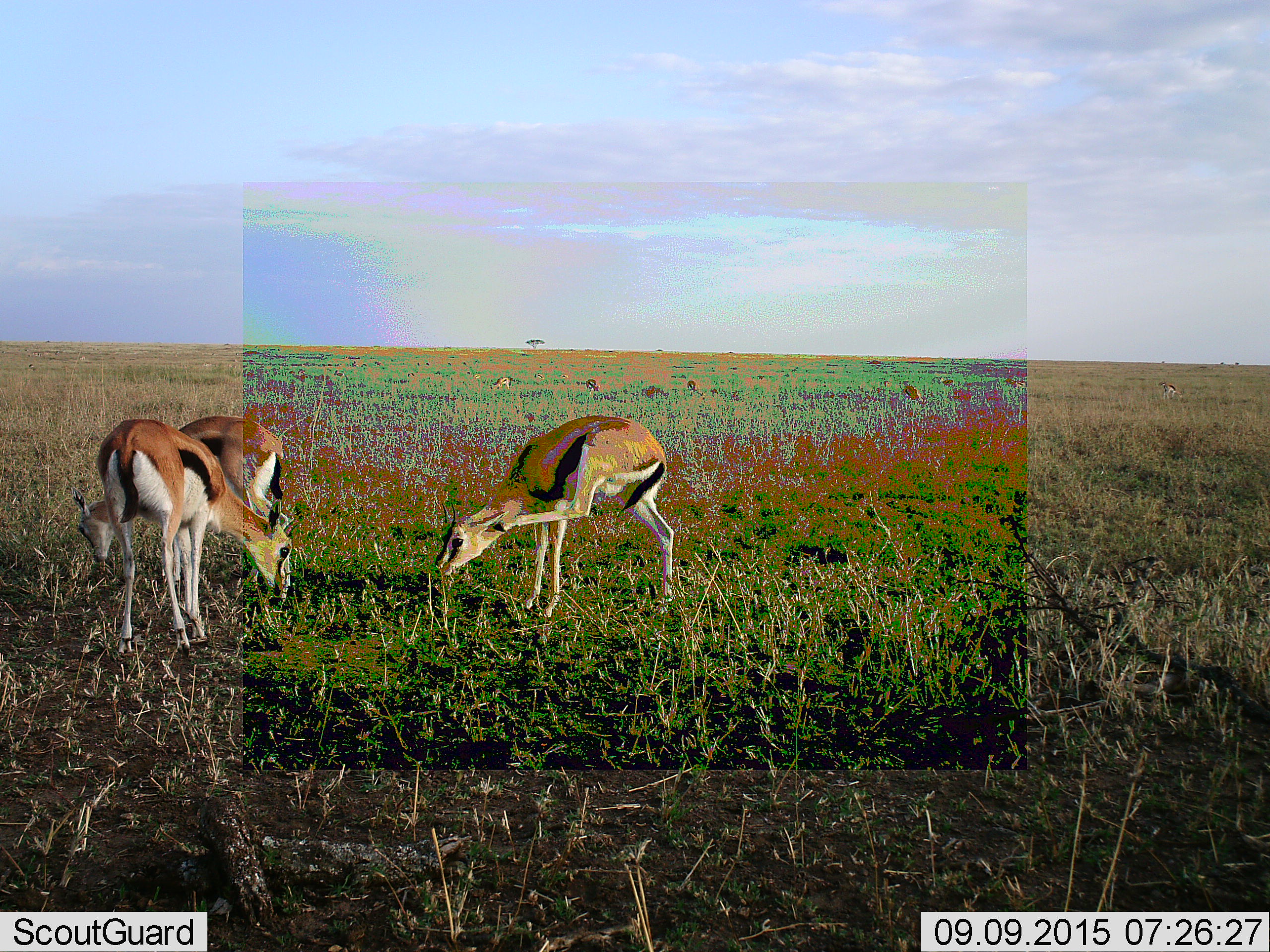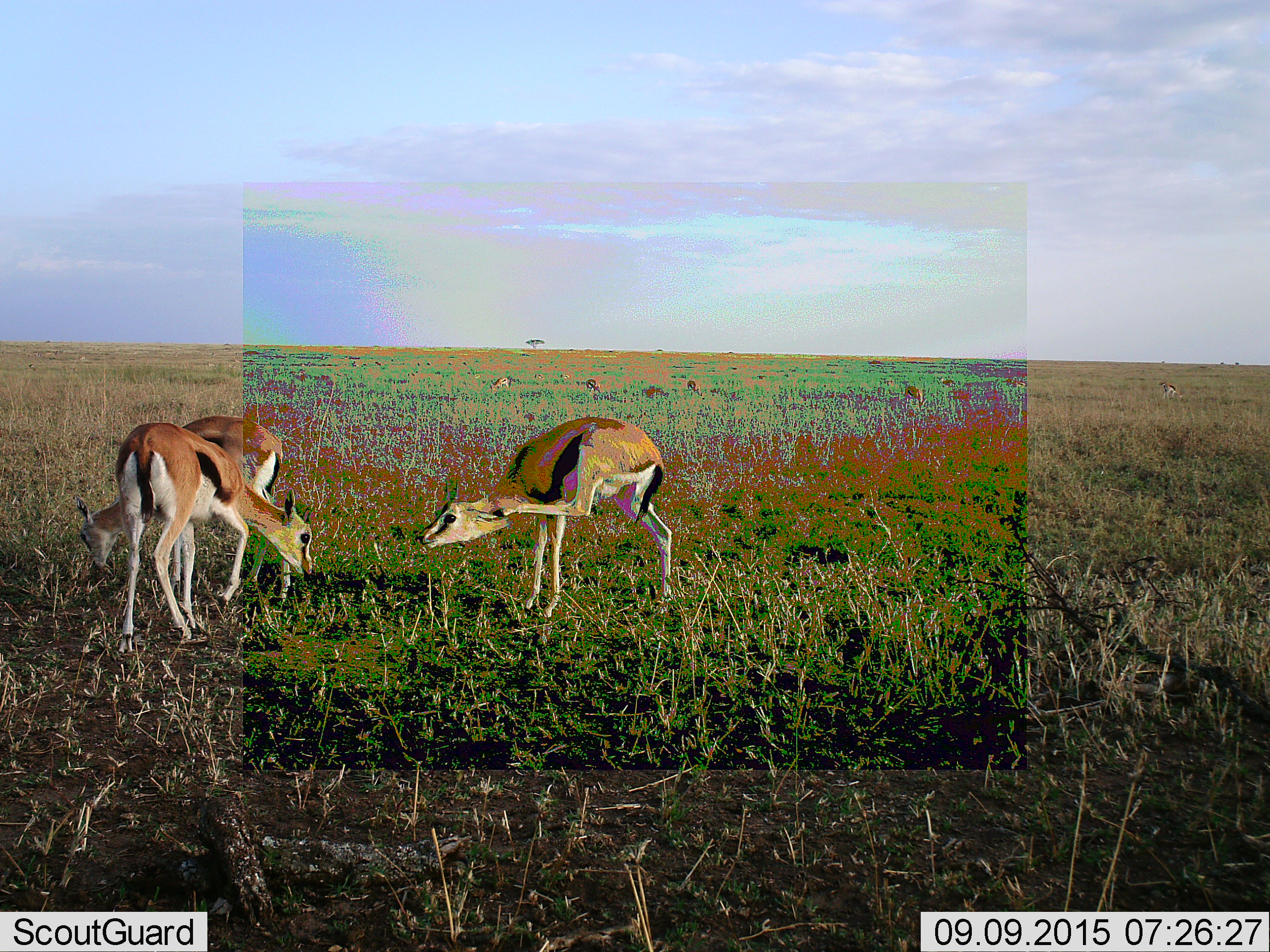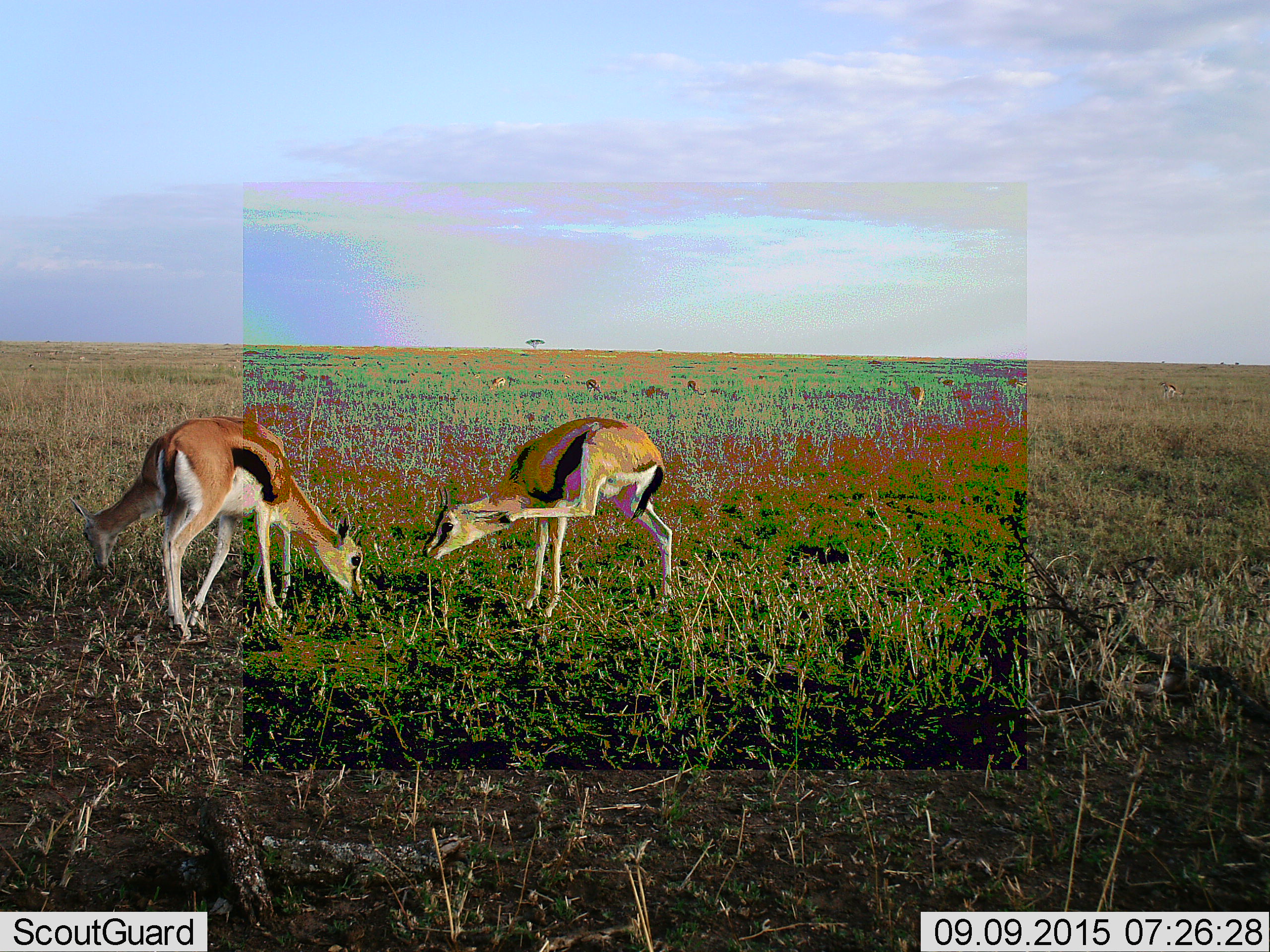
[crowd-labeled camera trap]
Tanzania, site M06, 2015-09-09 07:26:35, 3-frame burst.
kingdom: Animalia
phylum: Chordata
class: Mammalia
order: Artiodactyla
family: Bovidae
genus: Eudorcas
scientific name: Eudorcas thomsonii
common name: thomson's gazelle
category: gazellethomsons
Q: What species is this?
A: Gazellethomsons (thomson's gazelle) (Eudorcas thomsonii).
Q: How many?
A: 10.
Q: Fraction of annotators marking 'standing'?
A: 60%.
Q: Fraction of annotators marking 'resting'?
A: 0%.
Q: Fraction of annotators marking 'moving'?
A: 70%.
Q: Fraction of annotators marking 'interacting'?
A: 0%.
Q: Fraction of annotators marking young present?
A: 0%.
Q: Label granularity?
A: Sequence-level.